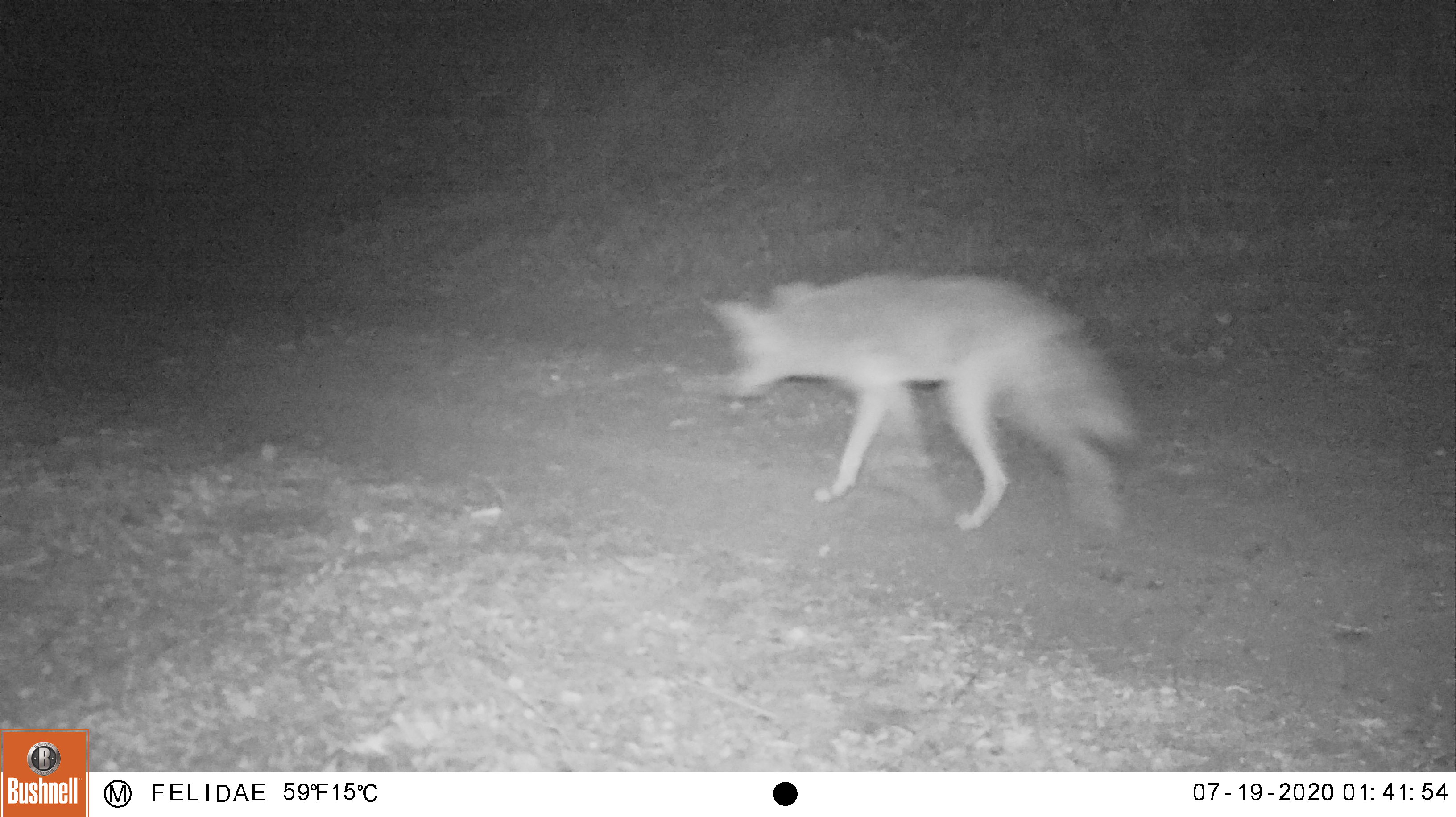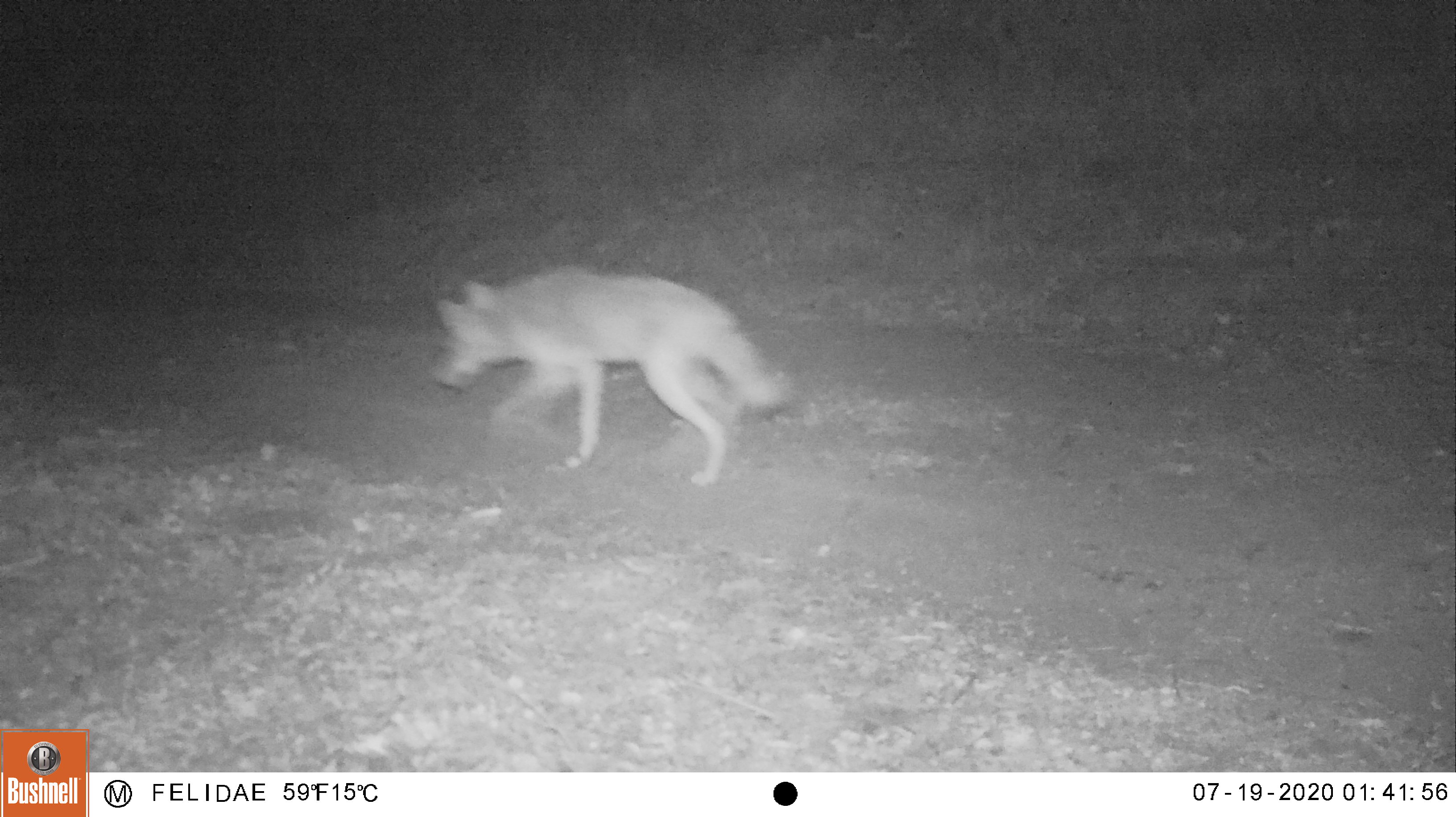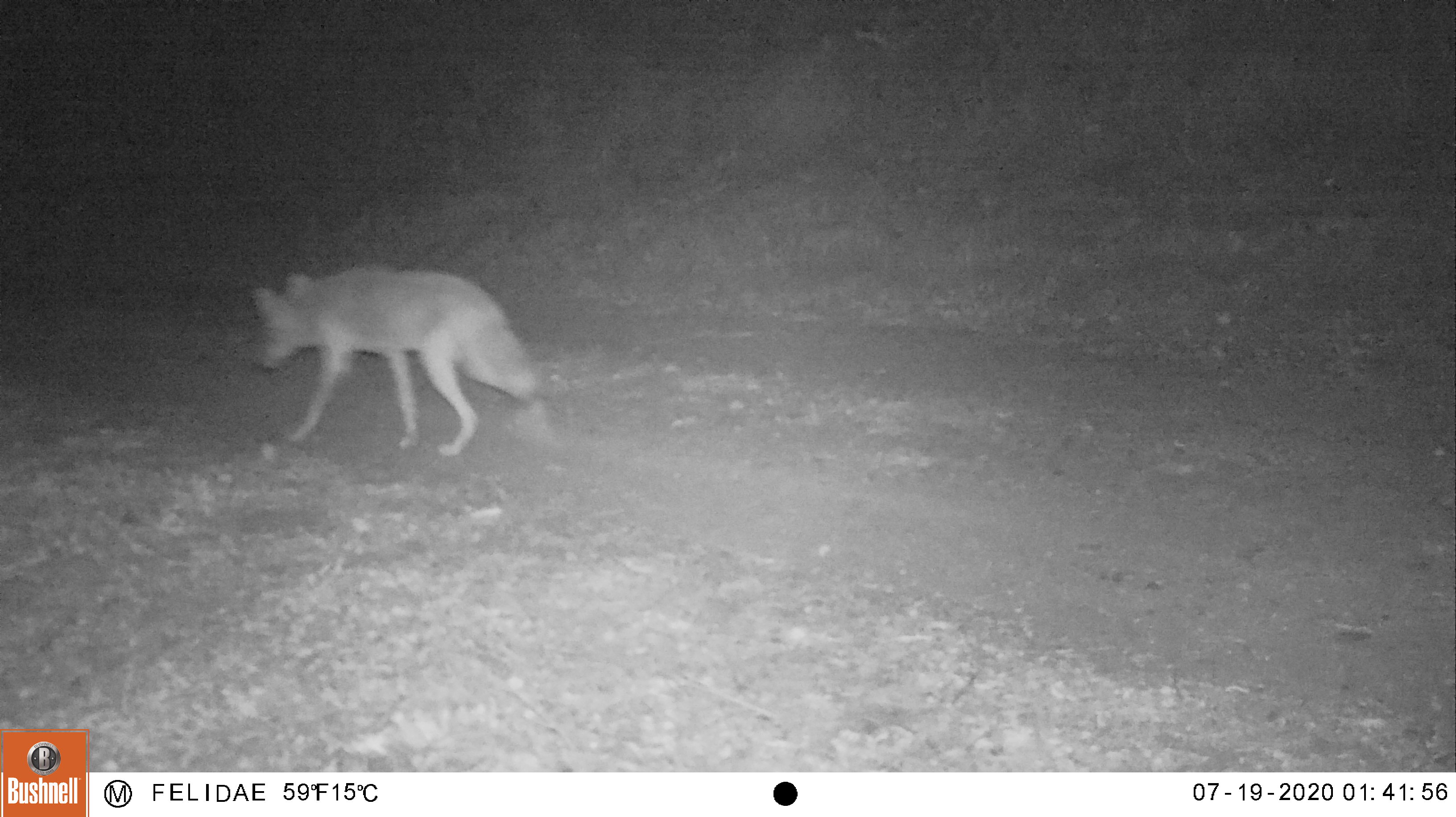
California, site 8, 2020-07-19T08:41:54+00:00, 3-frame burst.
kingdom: Animalia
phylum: Chordata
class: Mammalia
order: Carnivora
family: Canidae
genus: Canis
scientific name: Canis latrans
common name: coyote